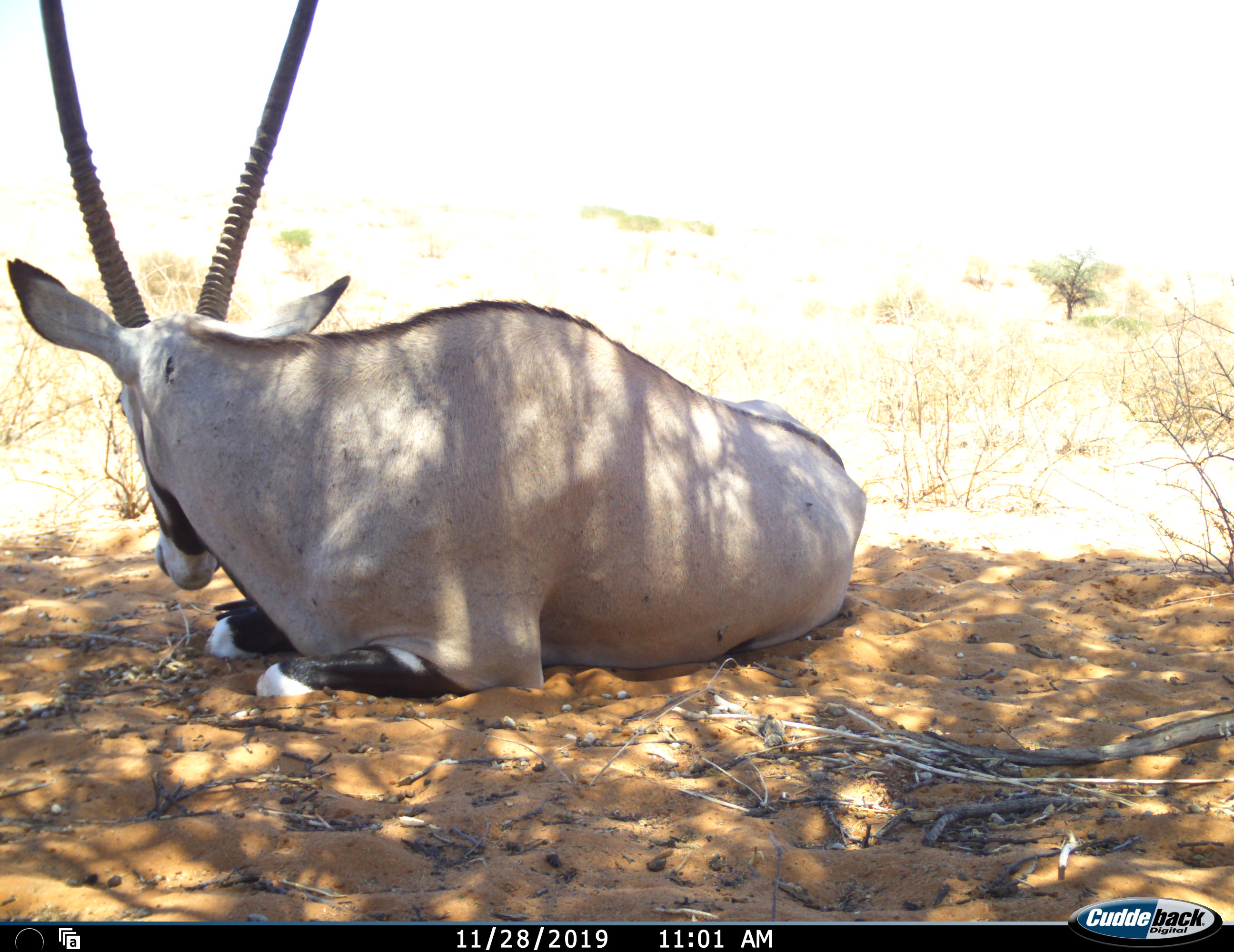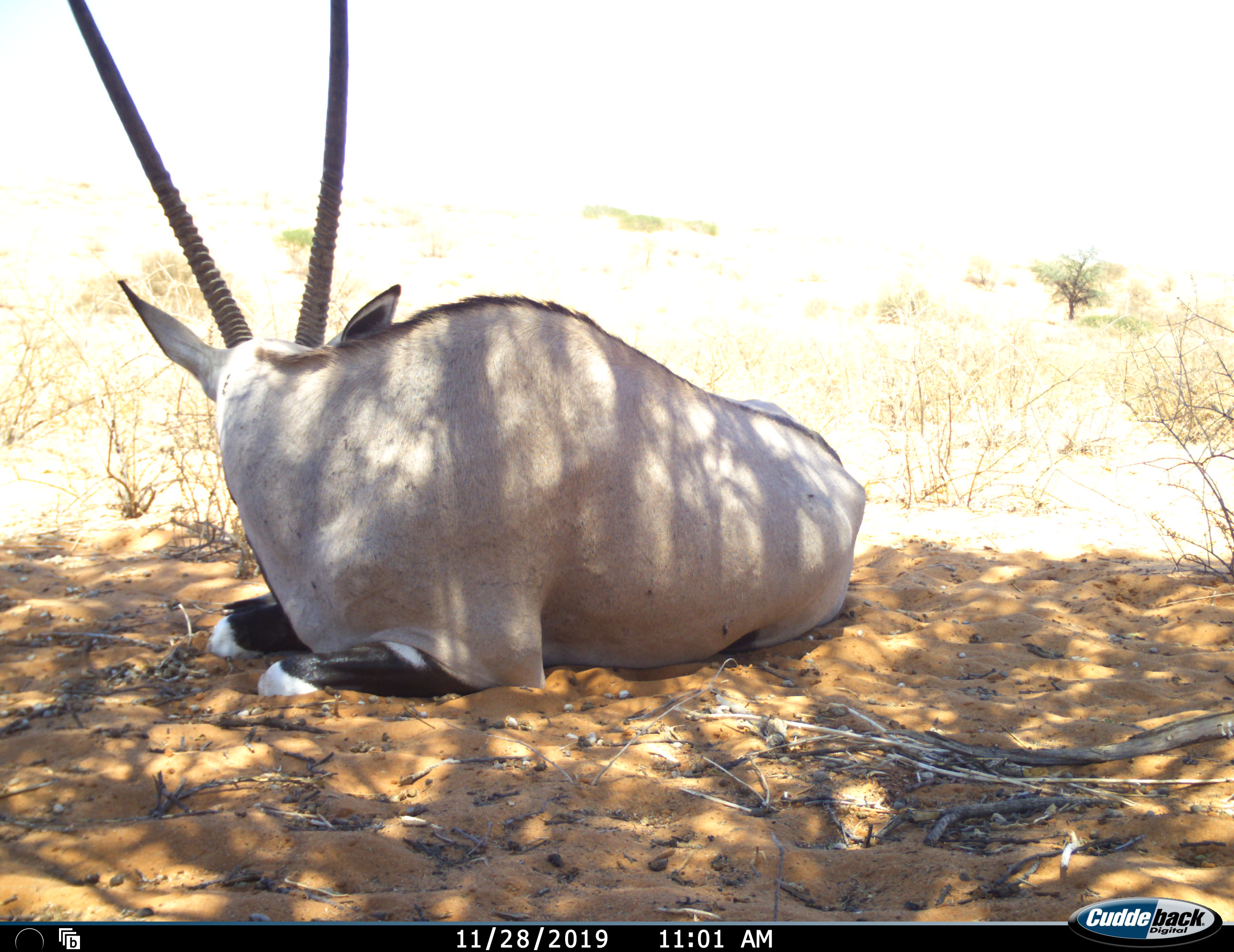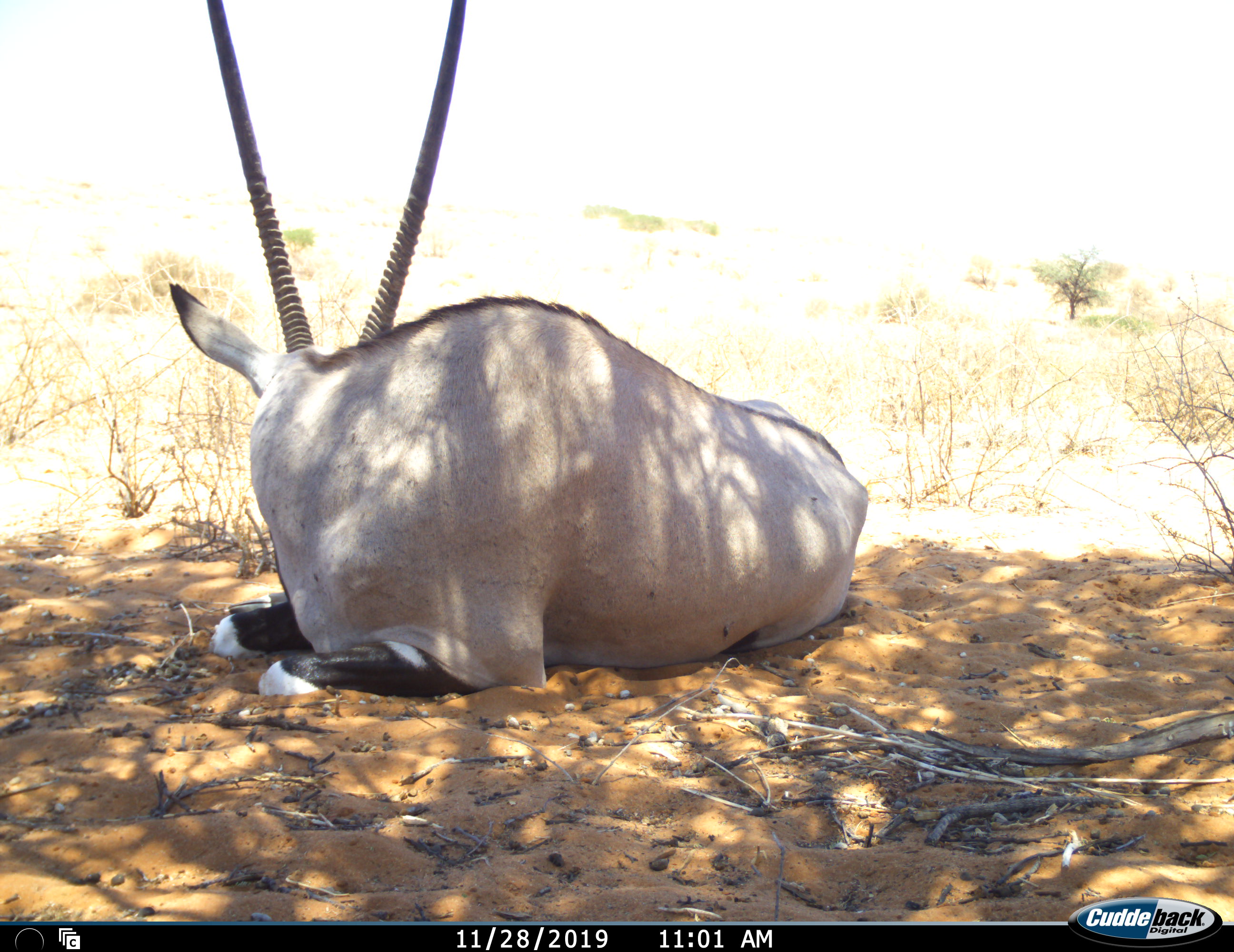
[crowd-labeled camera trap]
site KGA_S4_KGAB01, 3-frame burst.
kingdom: Animalia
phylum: Chordata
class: Mammalia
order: Artiodactyla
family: Bovidae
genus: Oryx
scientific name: Oryx gazella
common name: gemsbok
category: oryx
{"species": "oryx (gemsbok) (Oryx gazella)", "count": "1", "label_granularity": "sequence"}